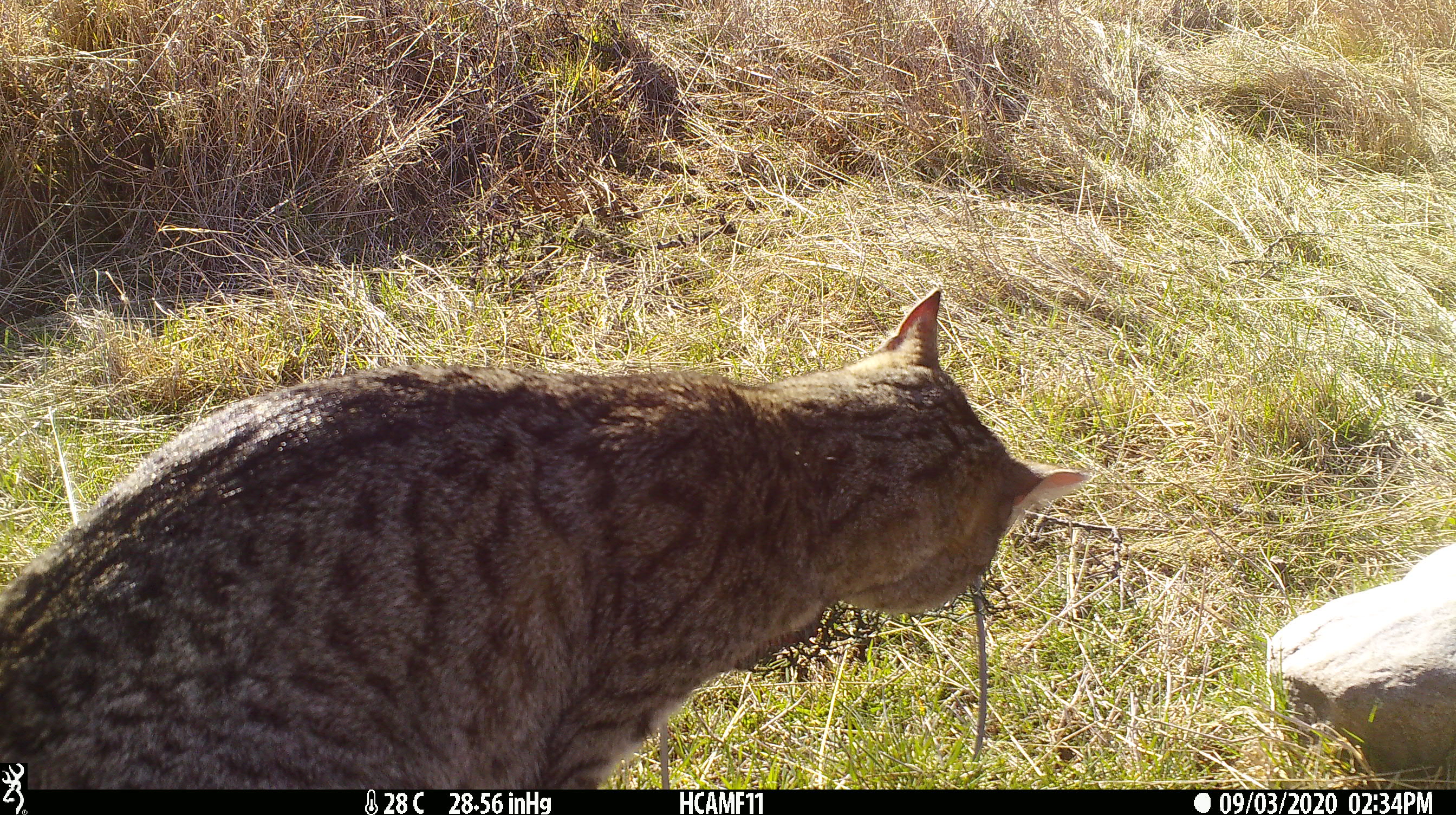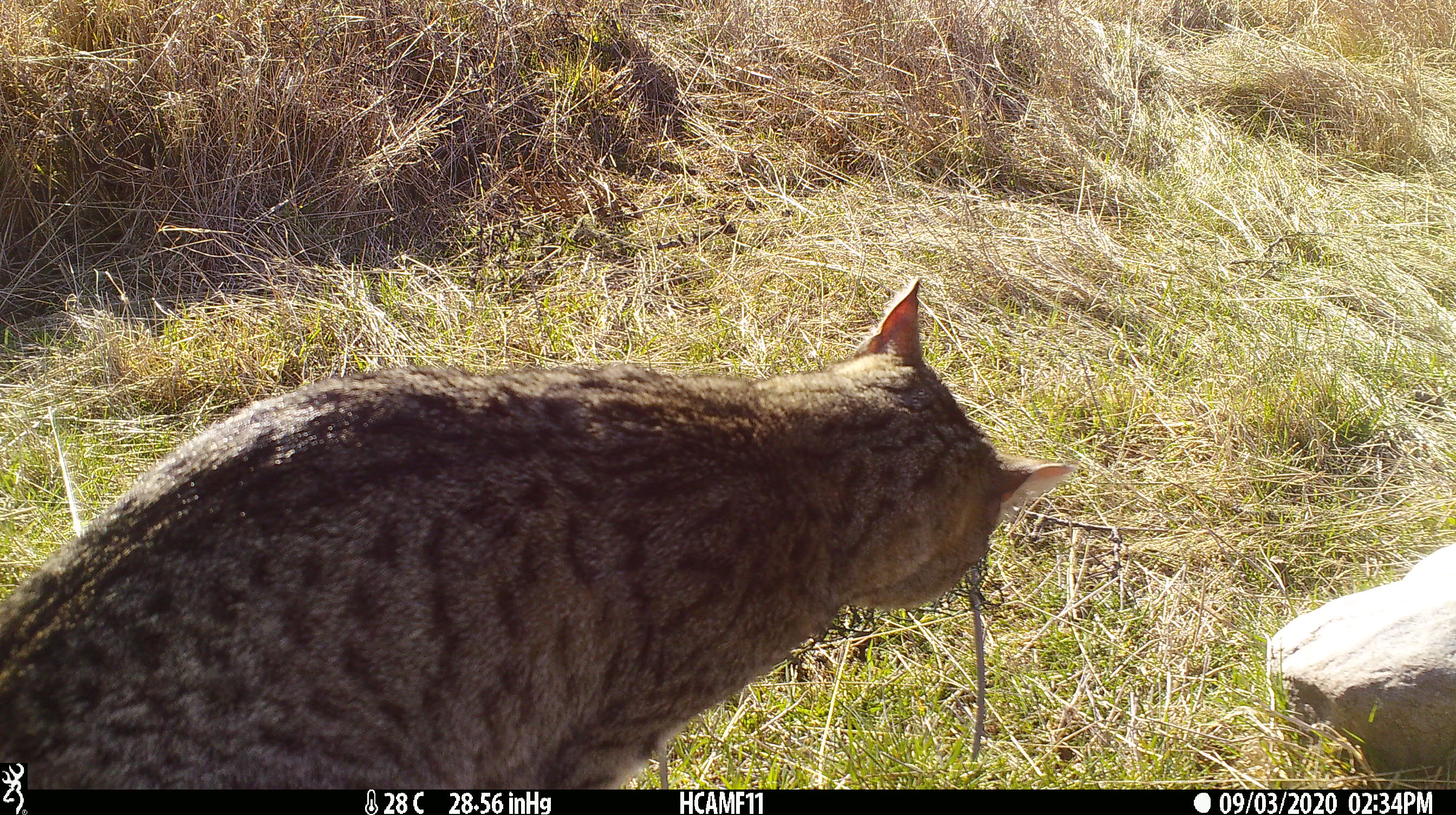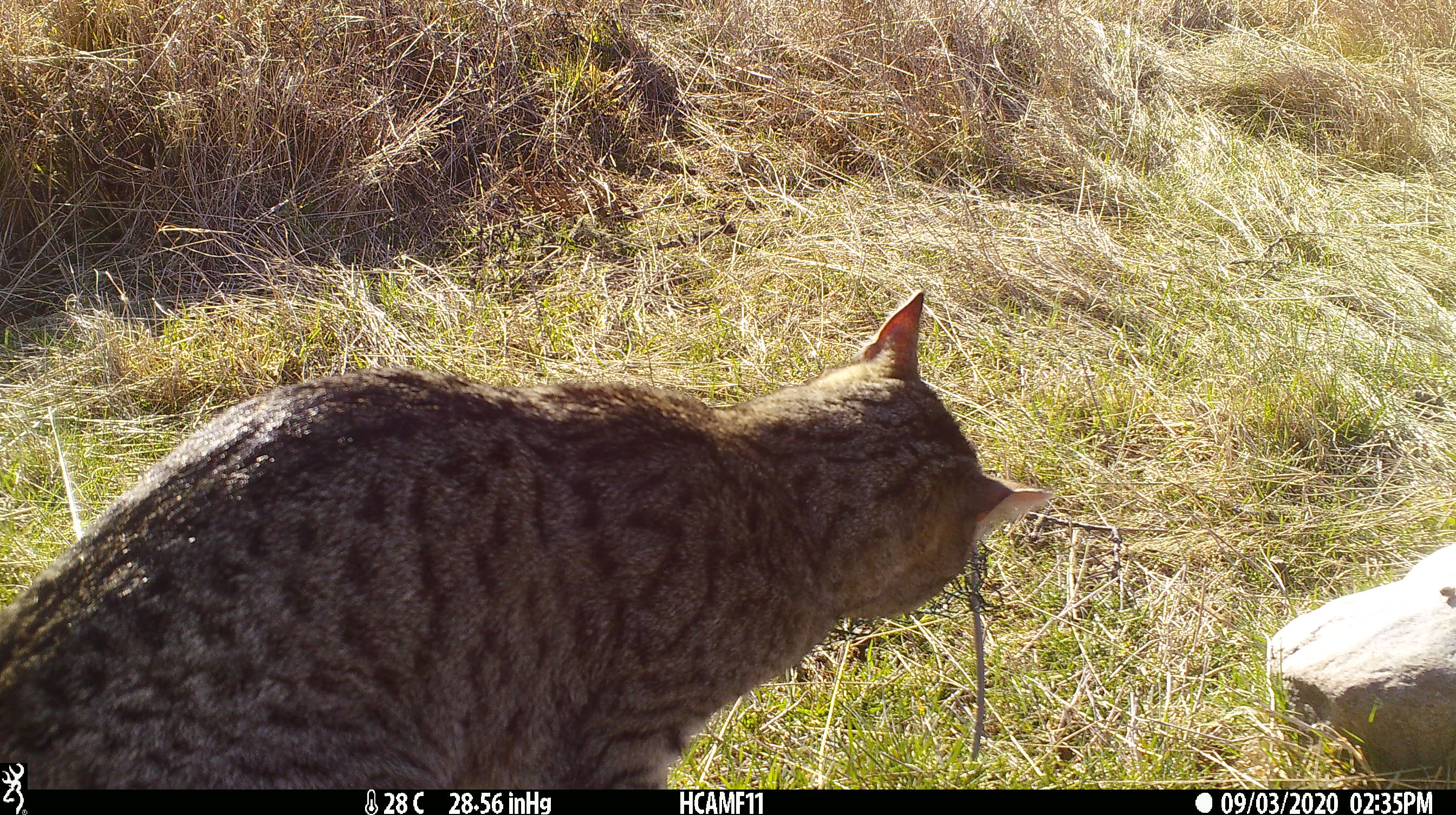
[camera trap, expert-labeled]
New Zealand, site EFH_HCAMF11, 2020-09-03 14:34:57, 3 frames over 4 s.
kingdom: Animalia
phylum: Chordata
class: Mammalia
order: Carnivora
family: Felidae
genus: Felis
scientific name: Felis catus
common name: domestic cat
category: cat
Cat (domestic cat) (Felis catus).